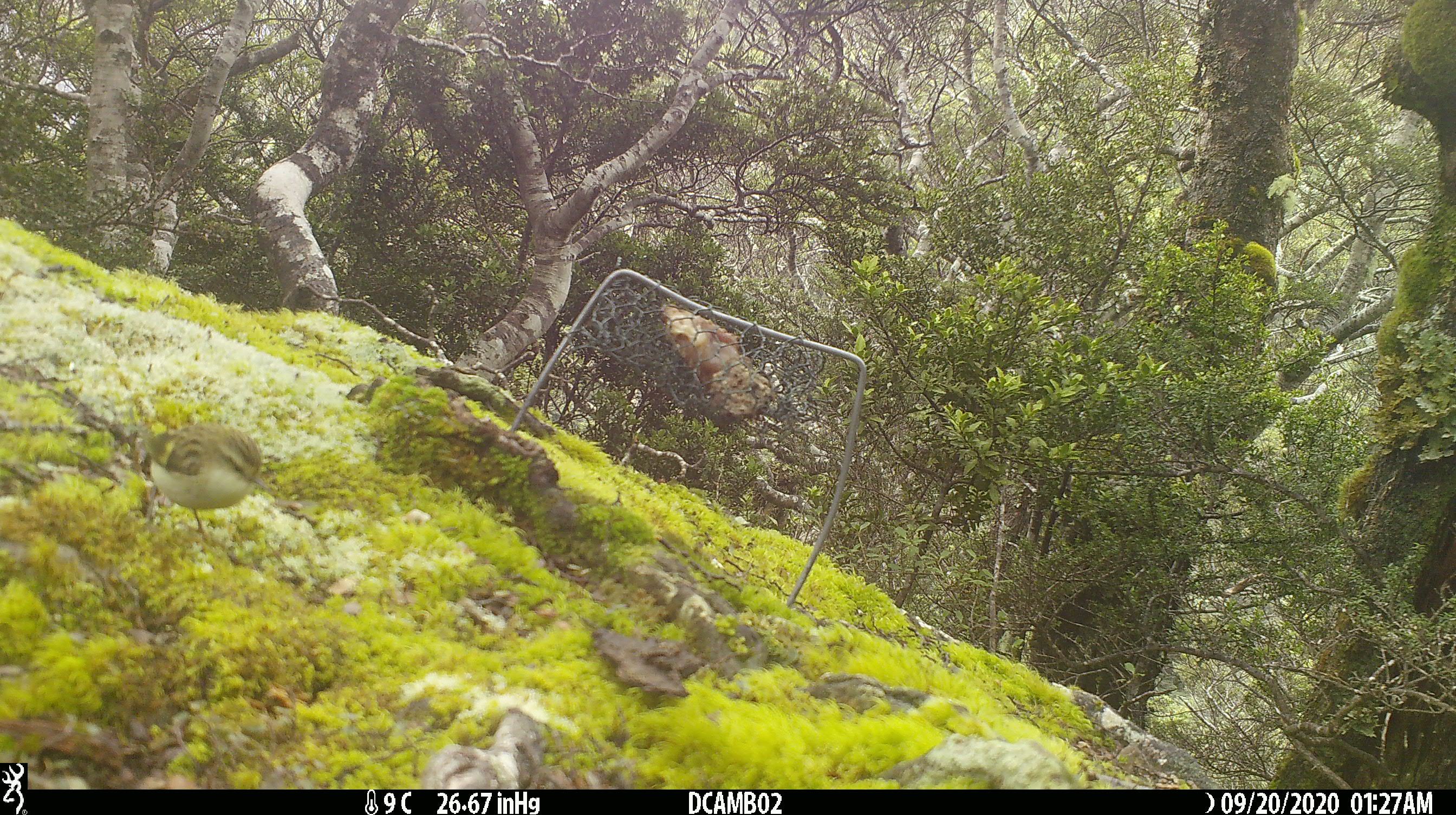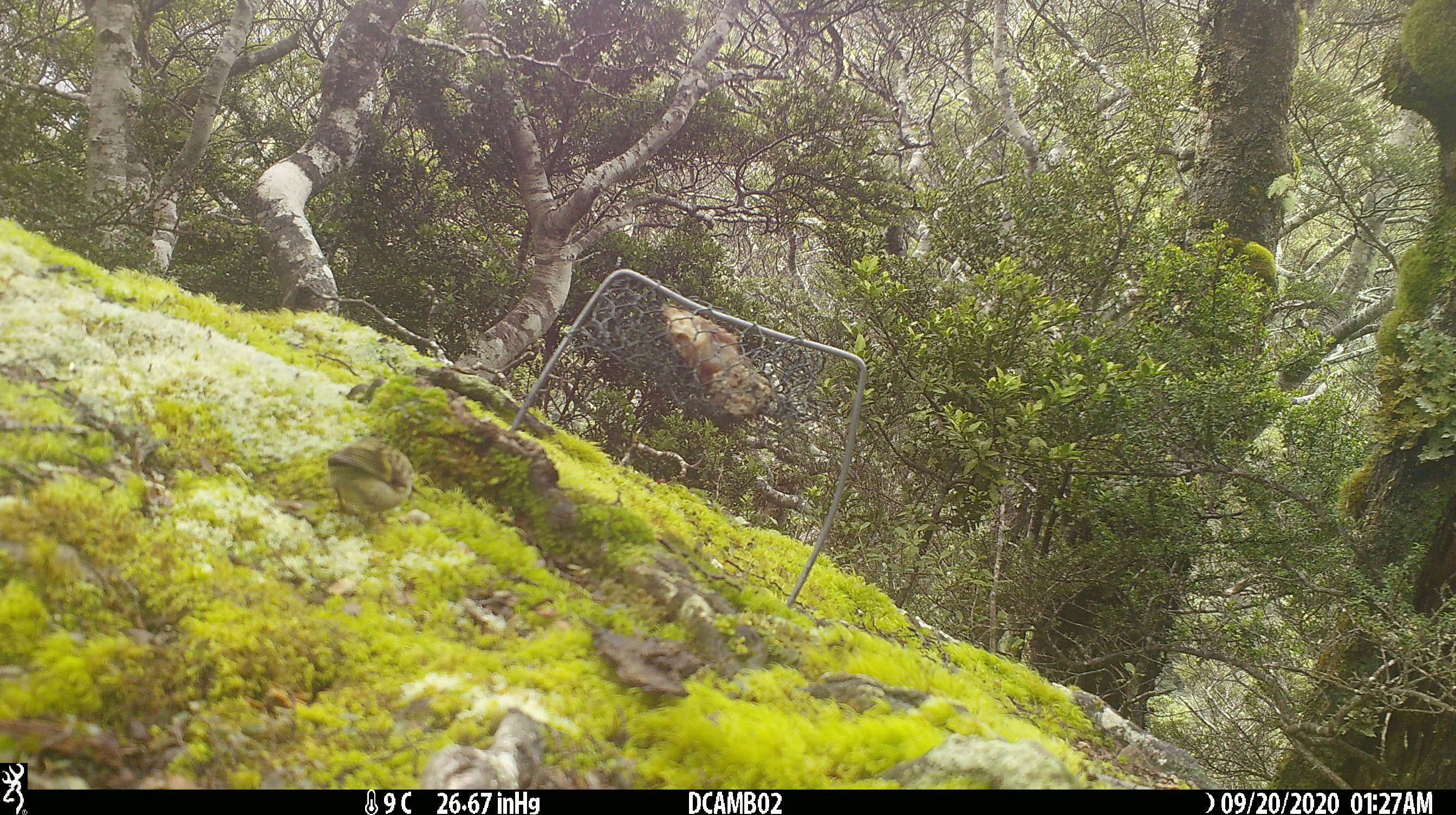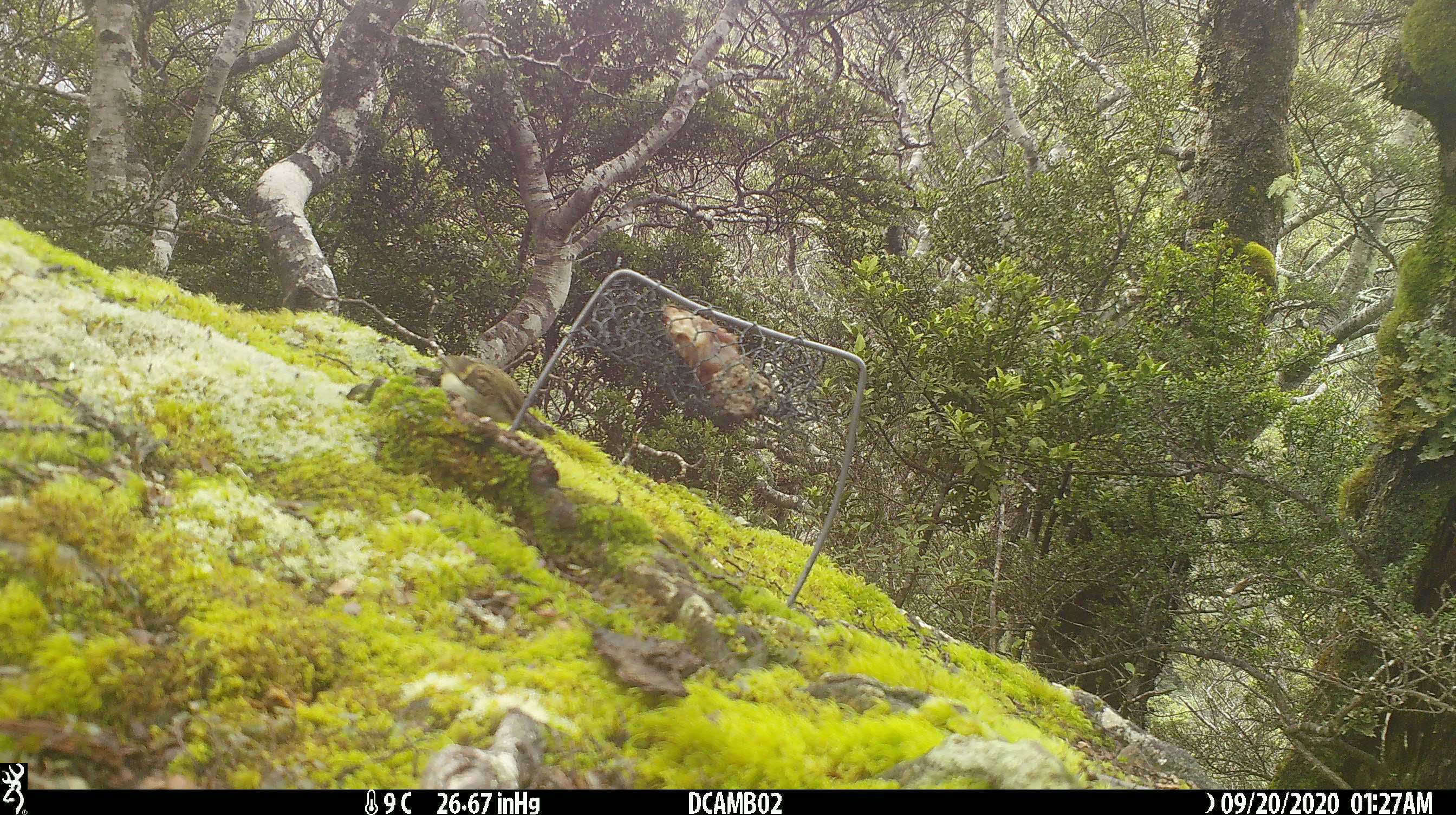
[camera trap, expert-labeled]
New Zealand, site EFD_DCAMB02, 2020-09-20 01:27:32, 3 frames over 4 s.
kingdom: Animalia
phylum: Chordata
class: Aves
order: Passeriformes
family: Acanthisittidae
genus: Acanthisitta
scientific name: Acanthisitta chloris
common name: rifleman